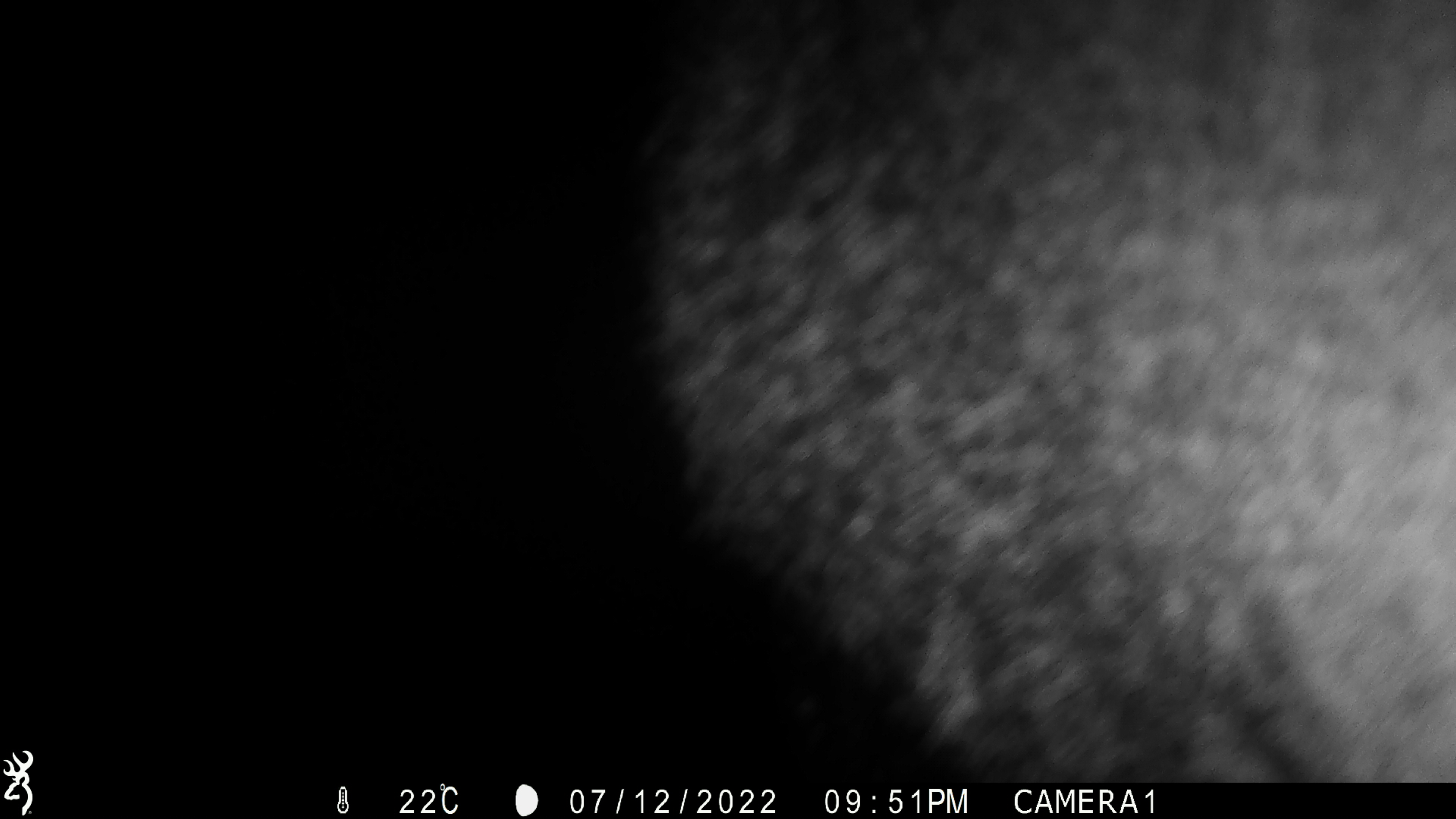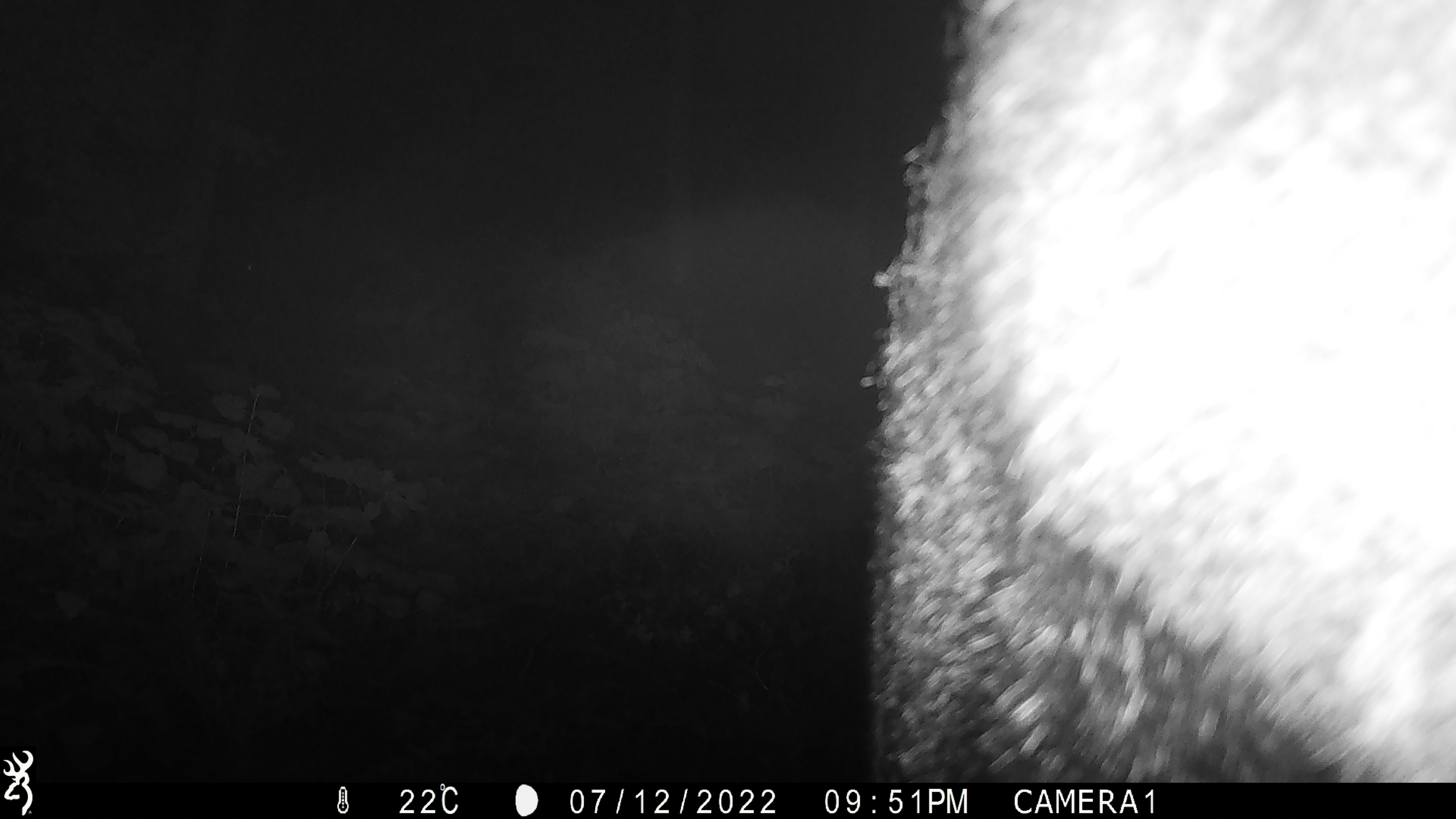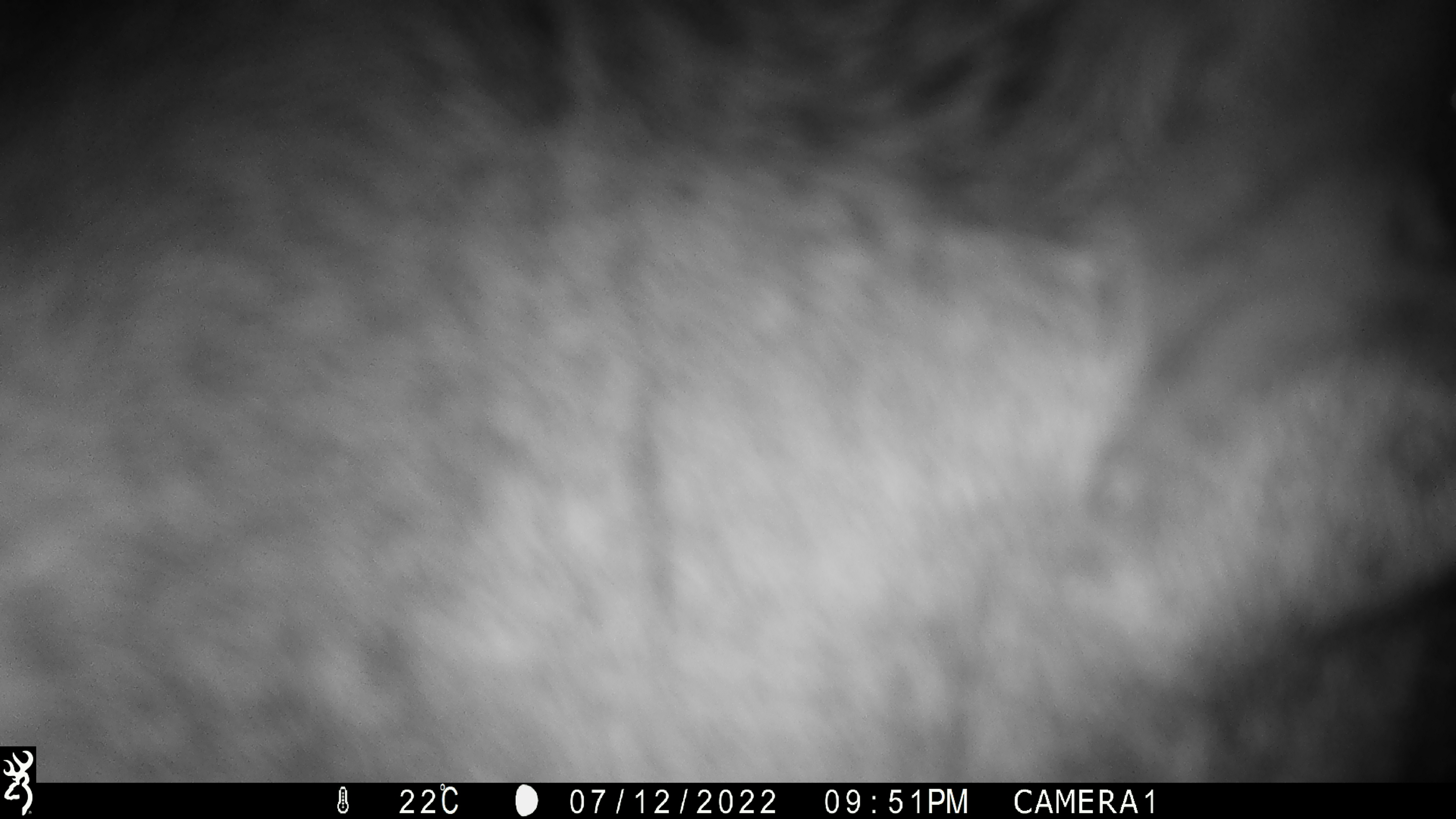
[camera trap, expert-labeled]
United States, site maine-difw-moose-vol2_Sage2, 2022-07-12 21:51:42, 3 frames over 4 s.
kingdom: Animalia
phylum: Chordata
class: Mammalia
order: Artiodactyla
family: Cervidae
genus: Alces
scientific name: Alces alces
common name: moose